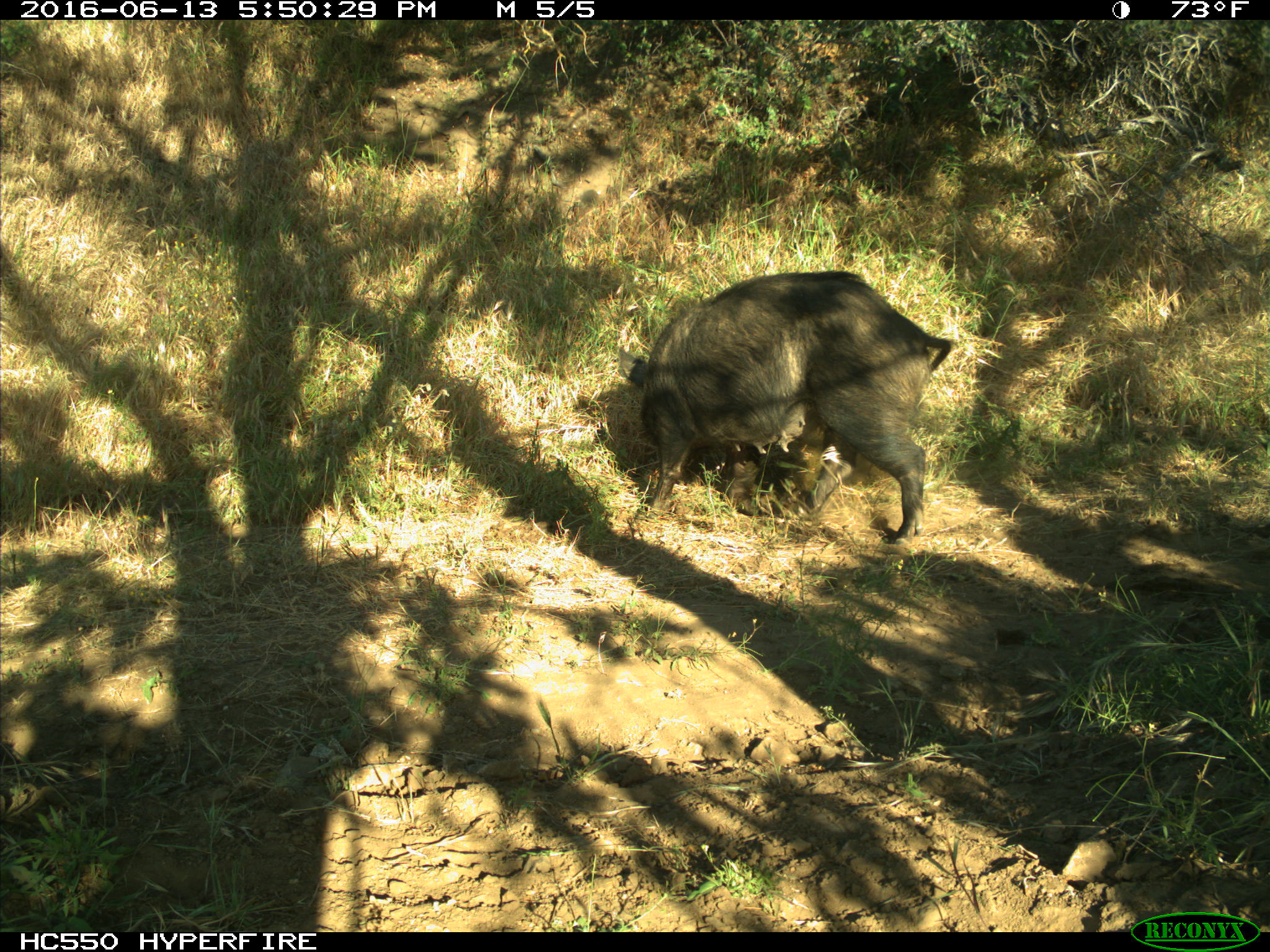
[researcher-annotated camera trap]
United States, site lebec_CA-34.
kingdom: Animalia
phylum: Chordata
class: Mammalia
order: Artiodactyla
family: Suidae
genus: Sus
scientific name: Sus scrofa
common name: wild boar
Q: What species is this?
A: Sus scrofa (wild boar).